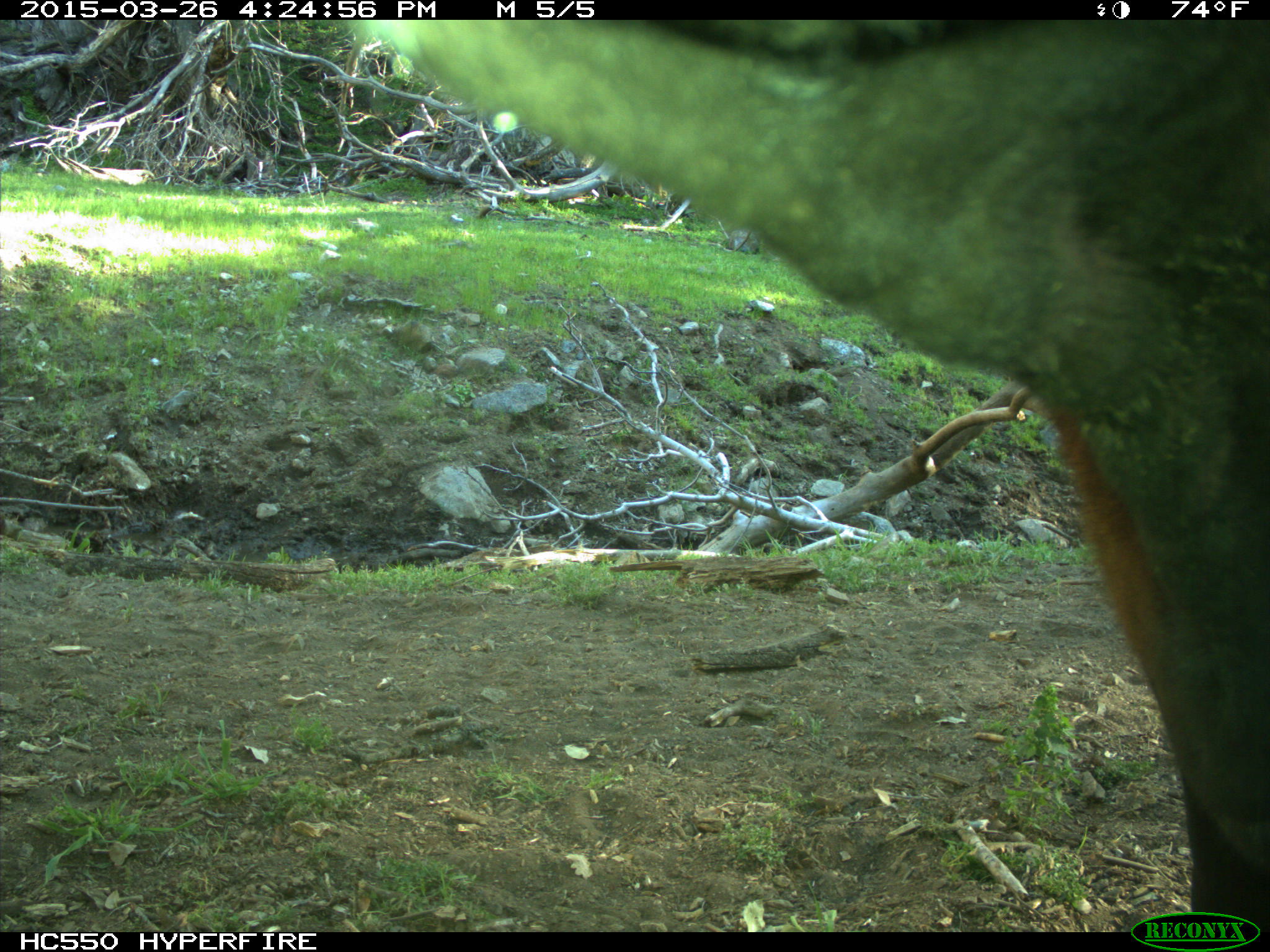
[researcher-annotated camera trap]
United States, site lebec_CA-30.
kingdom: Animalia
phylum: Chordata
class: Mammalia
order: Artiodactyla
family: Bovidae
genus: Bos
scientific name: Bos taurus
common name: domestic cow